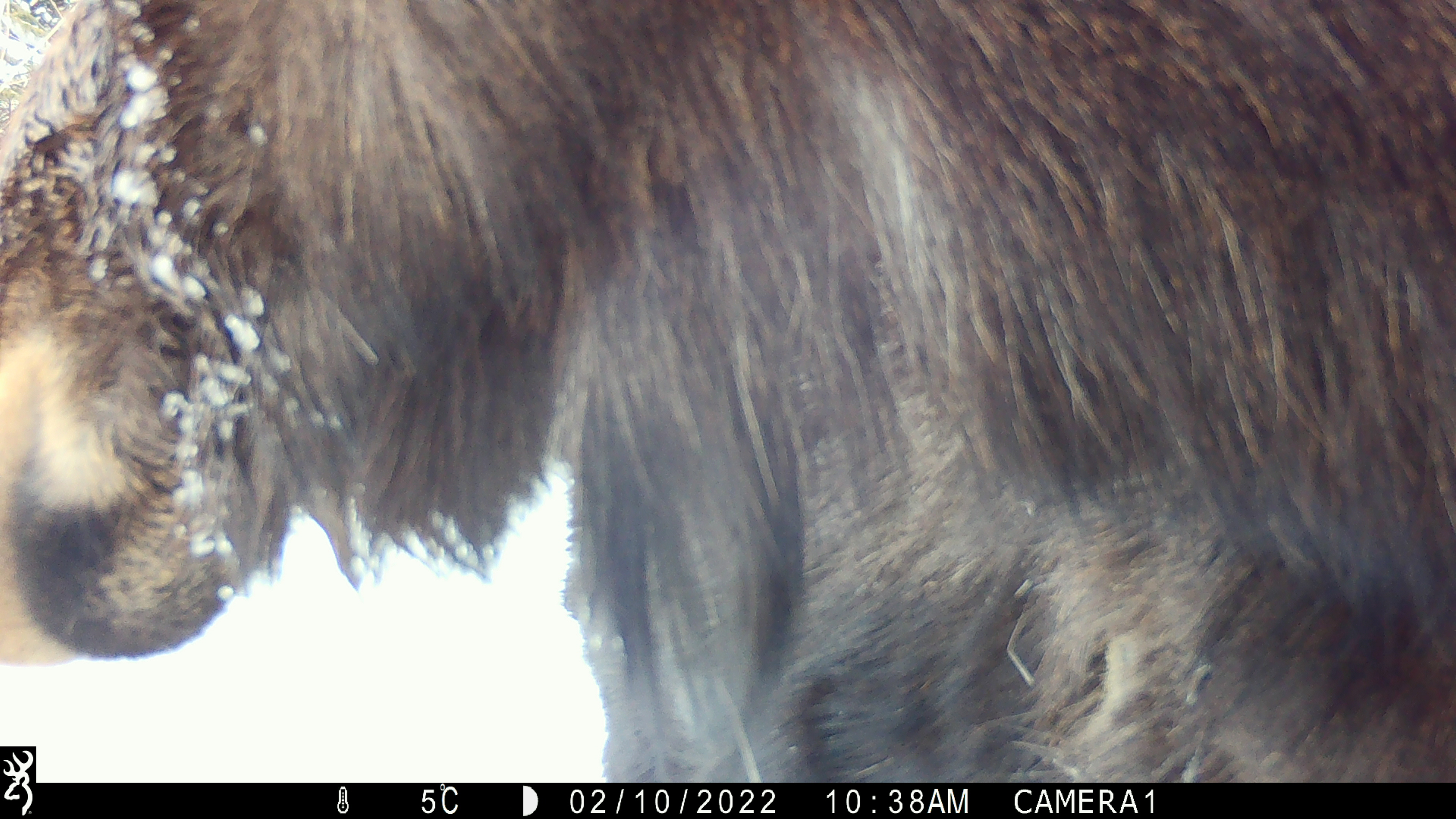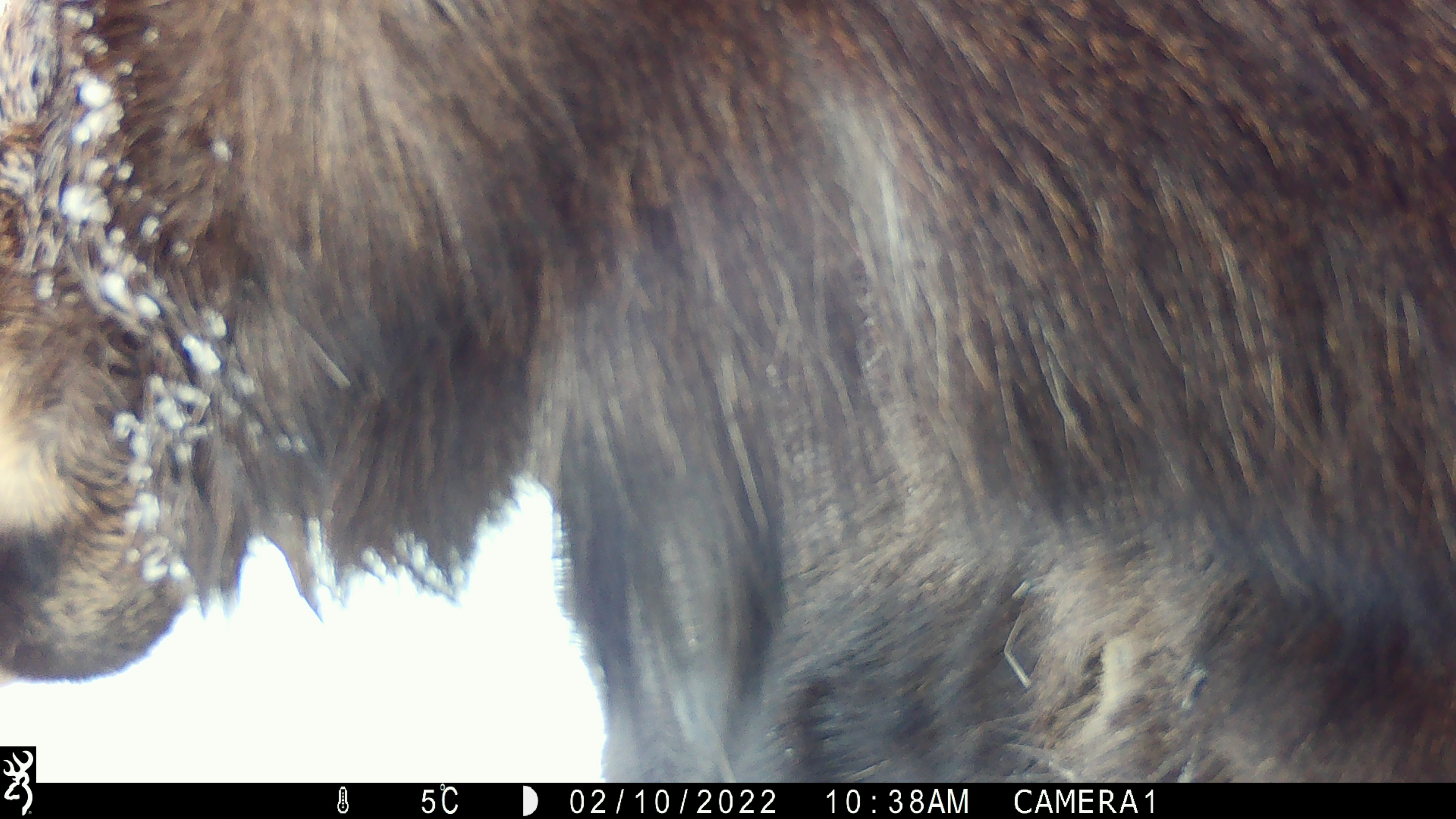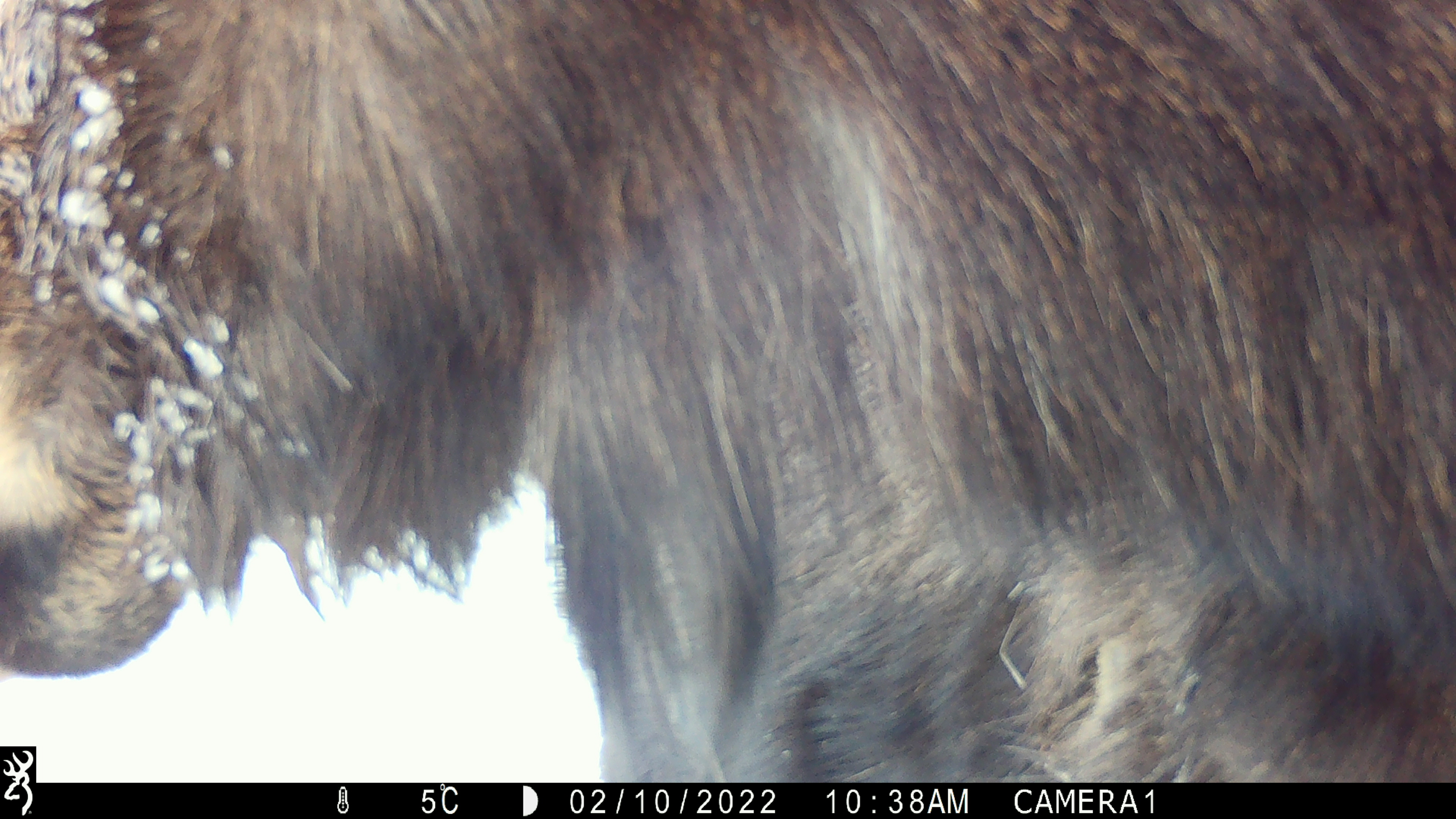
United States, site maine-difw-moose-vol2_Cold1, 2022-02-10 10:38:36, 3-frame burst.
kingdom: Animalia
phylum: Chordata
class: Mammalia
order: Artiodactyla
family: Cervidae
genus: Alces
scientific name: Alces alces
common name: moose